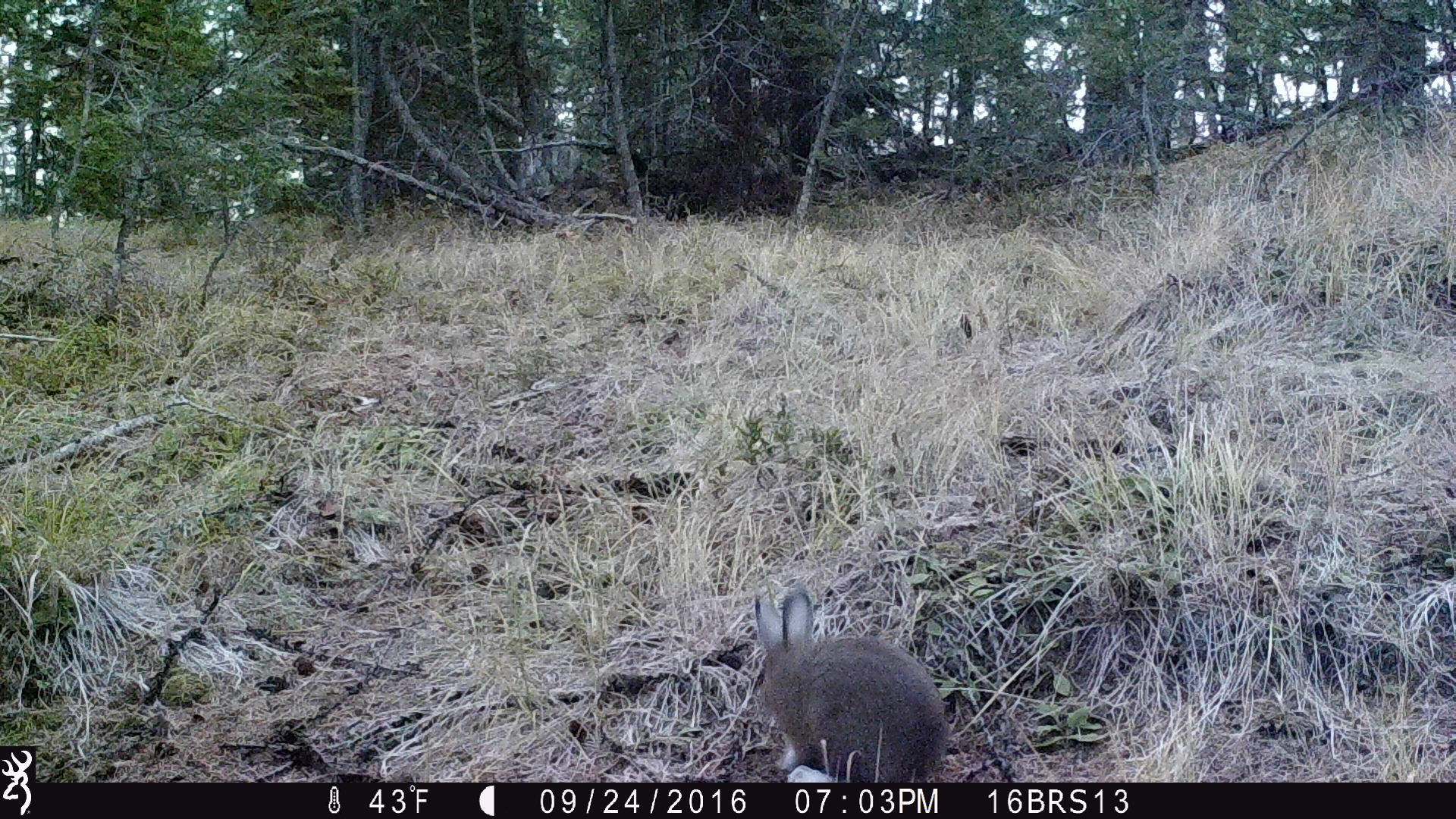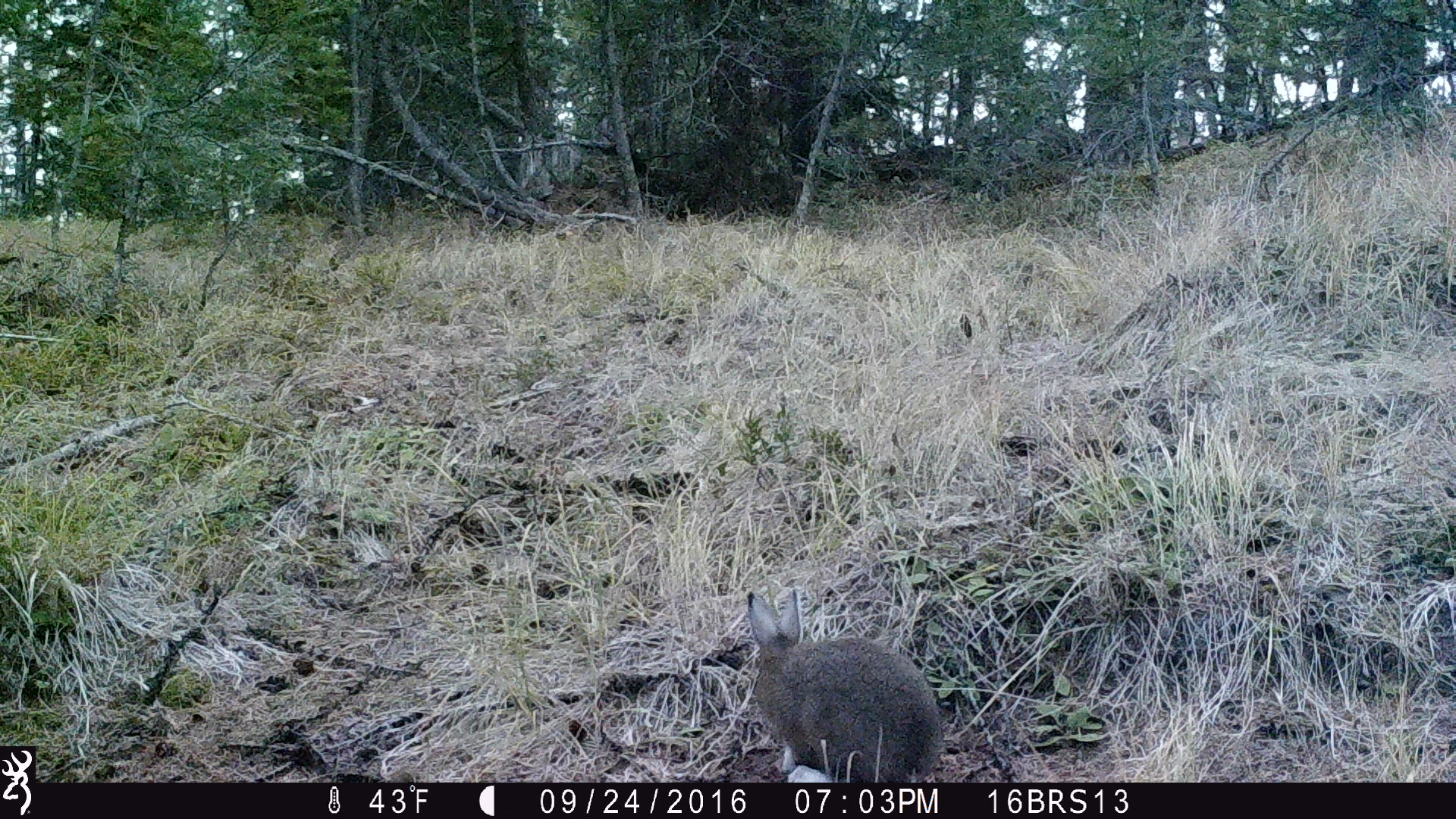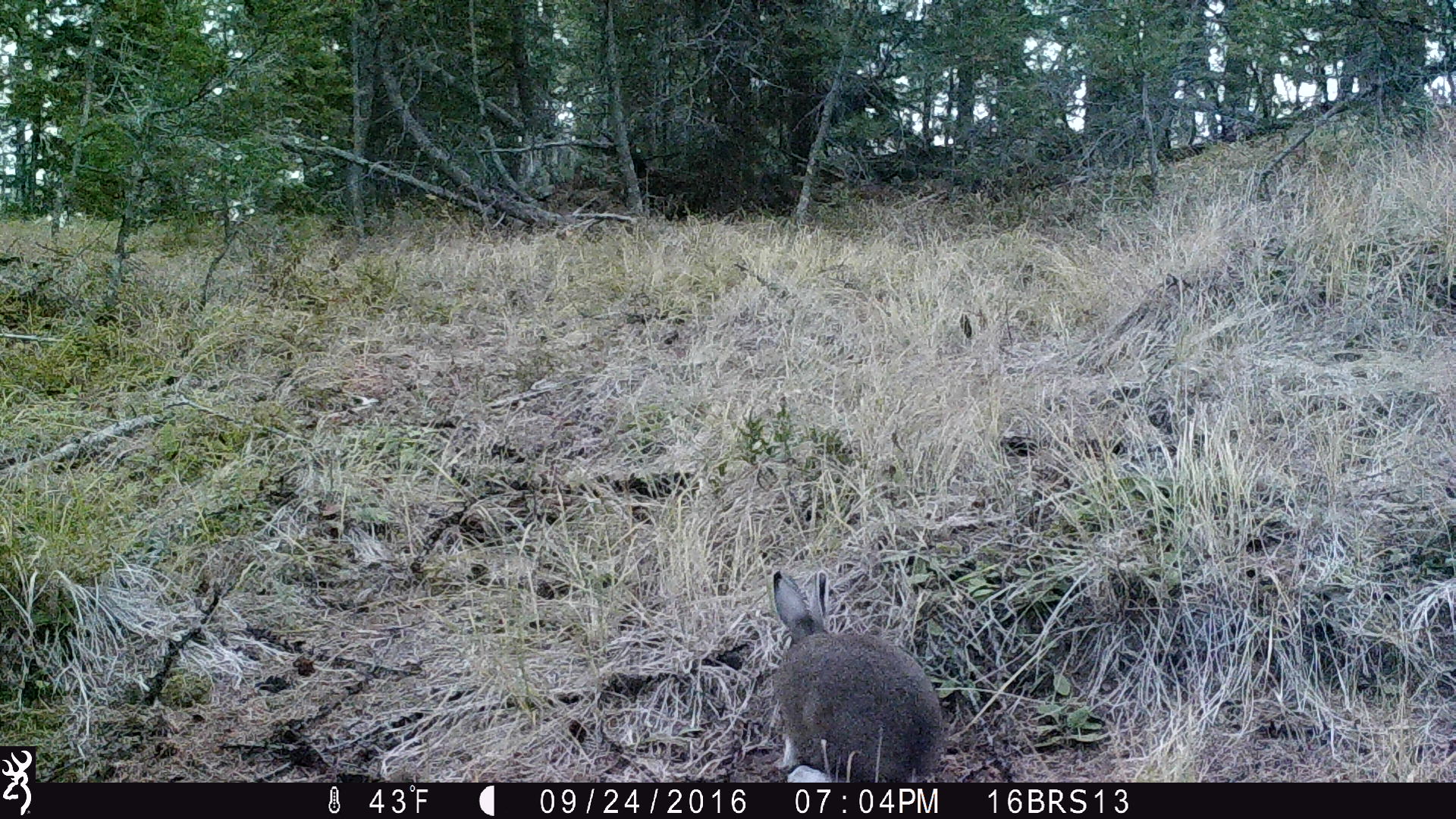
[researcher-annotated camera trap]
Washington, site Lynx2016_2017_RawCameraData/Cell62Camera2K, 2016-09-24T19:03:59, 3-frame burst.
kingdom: Animalia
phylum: Chordata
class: Mammalia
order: Lagomorpha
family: Leporidae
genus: Lepus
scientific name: Lepus americanus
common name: snowshoe hare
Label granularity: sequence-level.